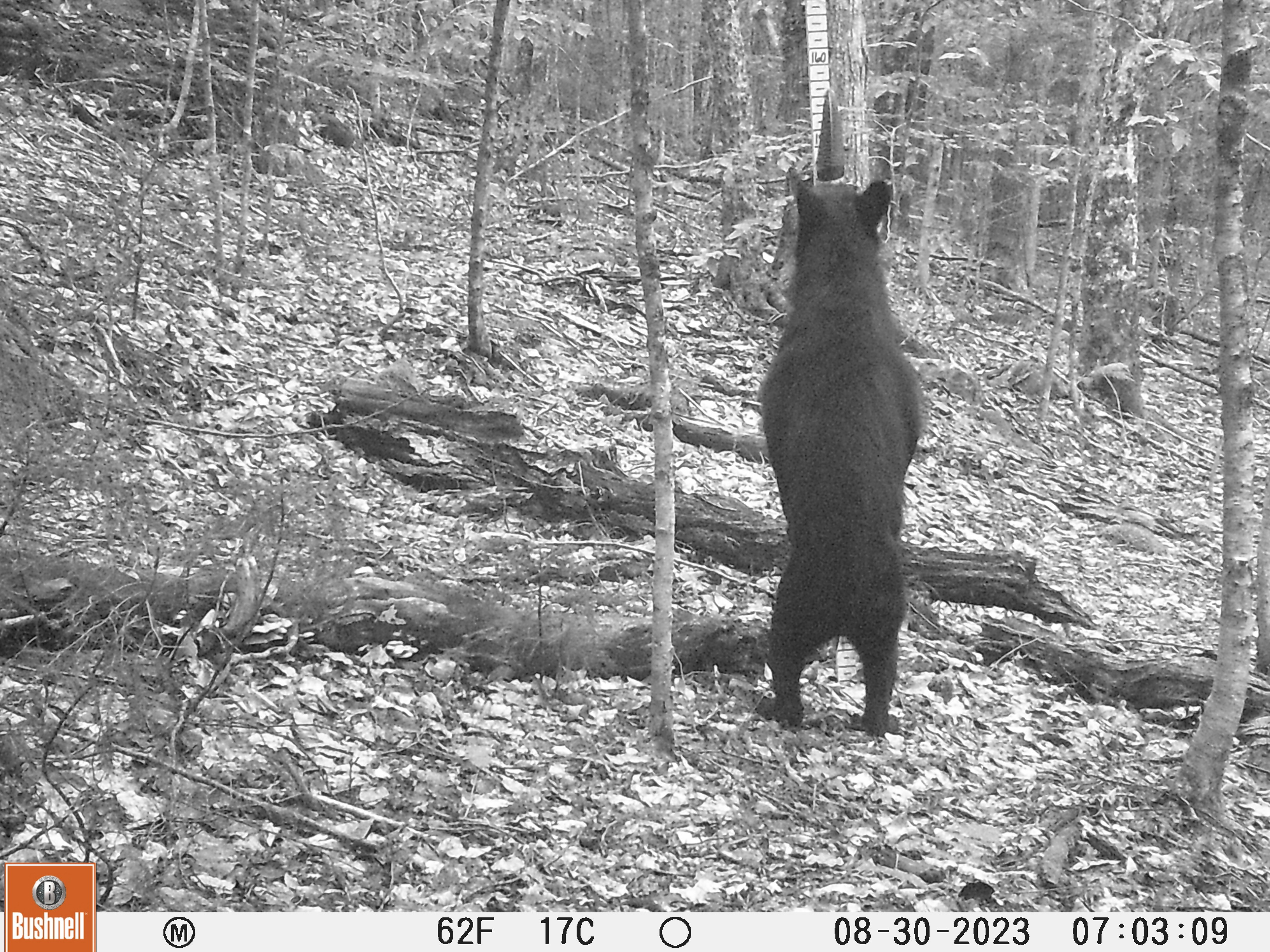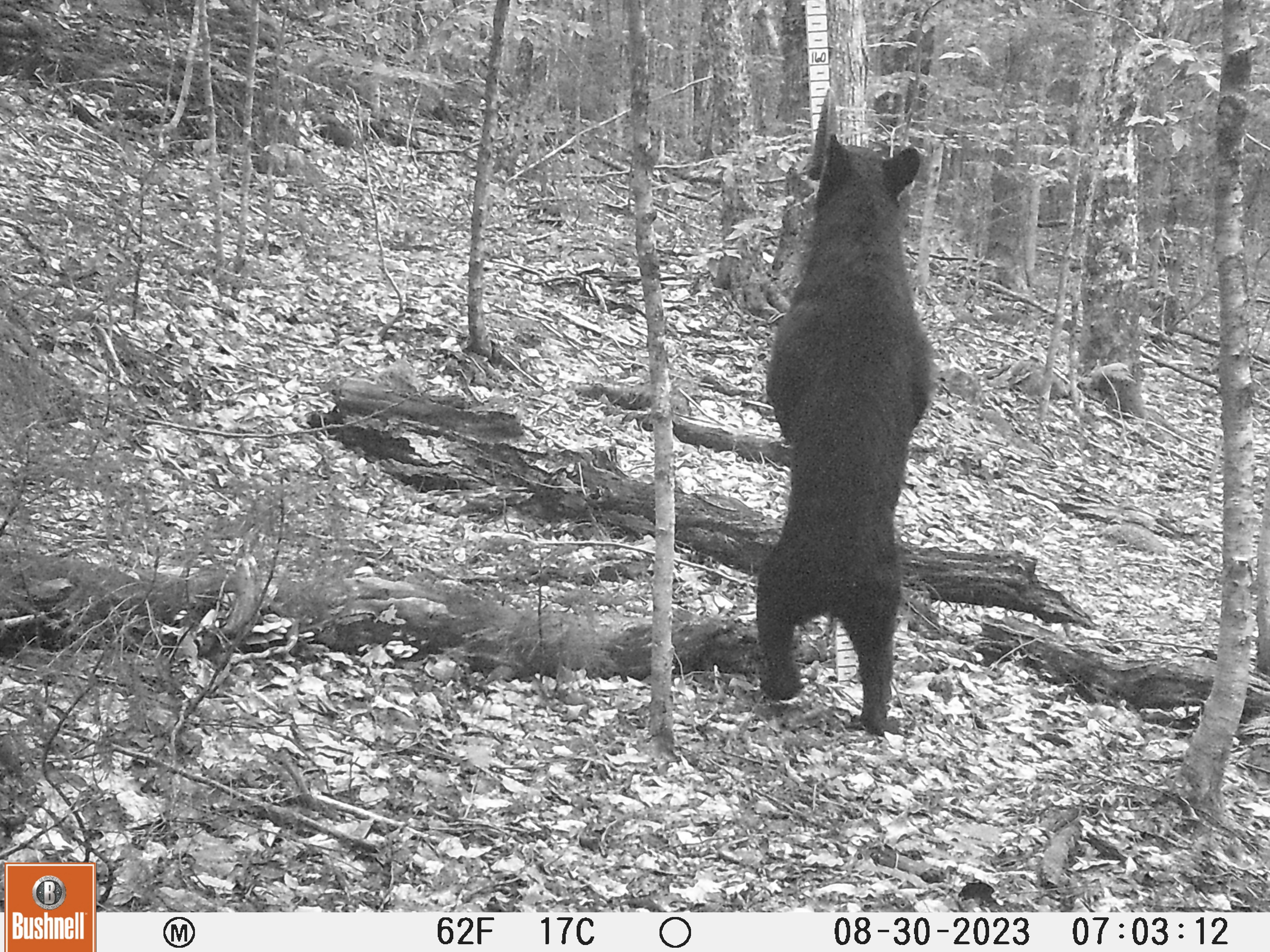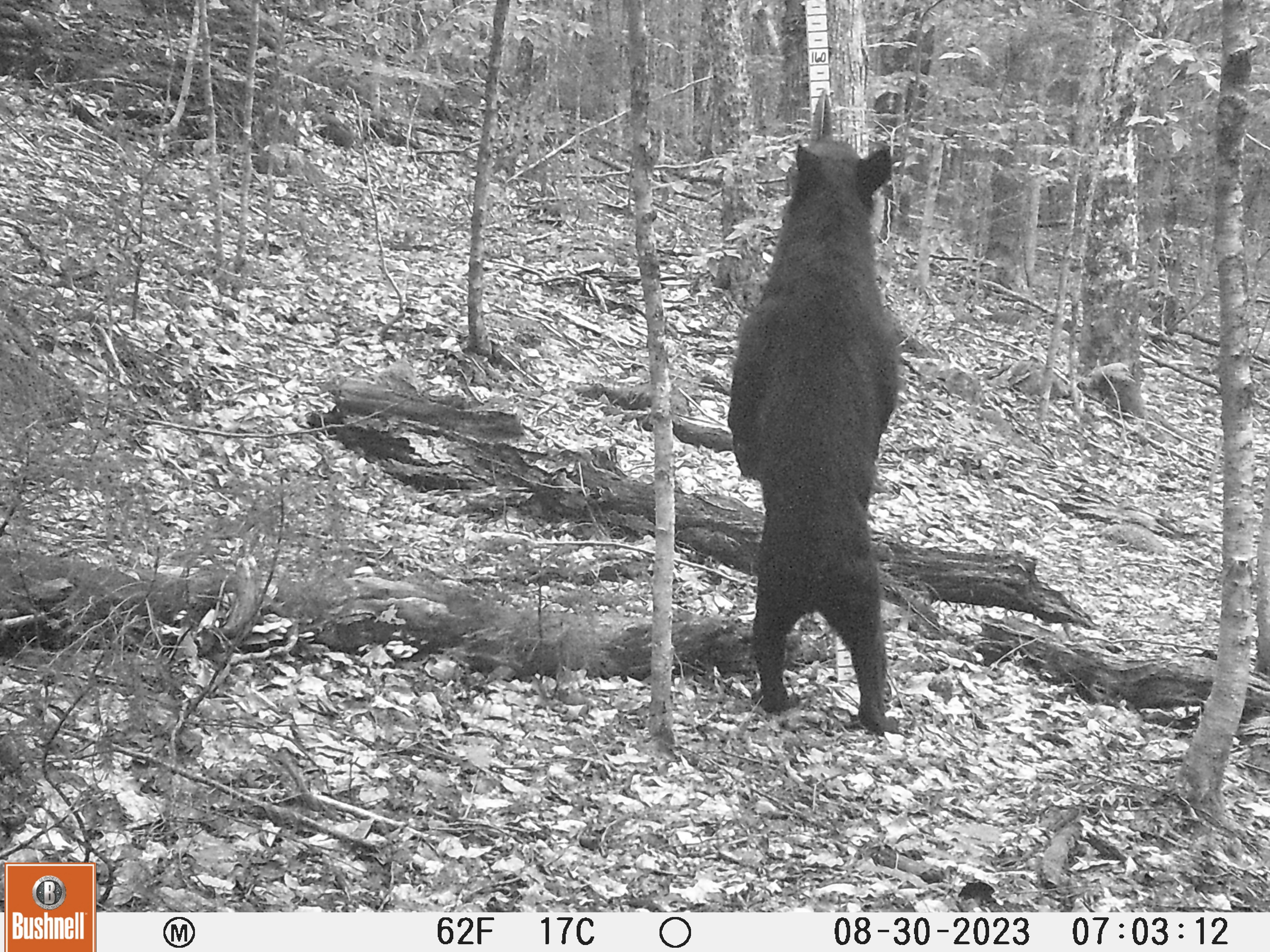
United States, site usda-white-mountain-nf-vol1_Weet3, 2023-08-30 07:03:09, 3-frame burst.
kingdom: Animalia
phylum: Chordata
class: Mammalia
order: Carnivora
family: Ursidae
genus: Ursus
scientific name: Ursus americanus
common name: black bear